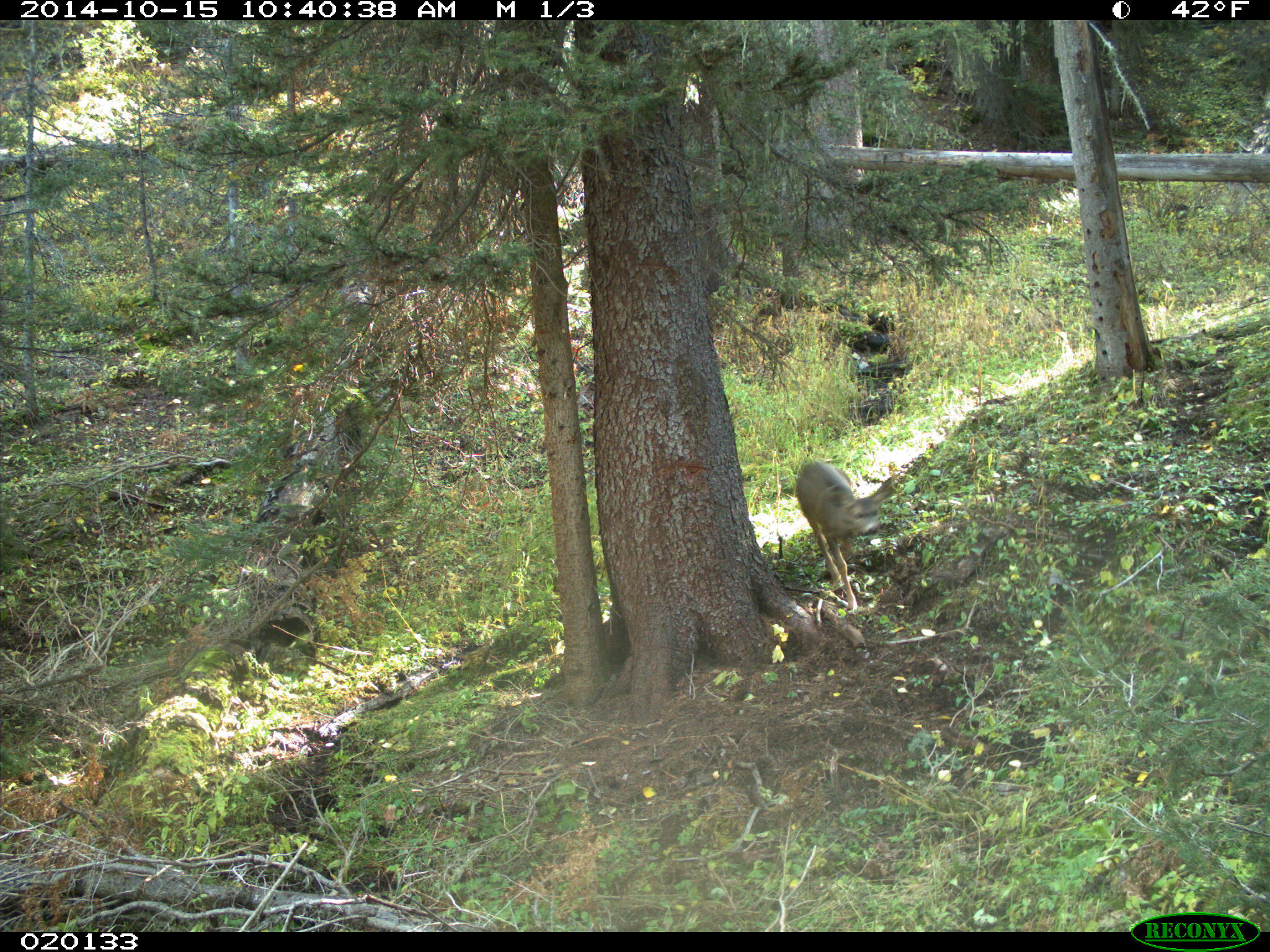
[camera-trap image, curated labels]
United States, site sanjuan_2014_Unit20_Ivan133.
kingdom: Animalia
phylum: Chordata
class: Mammalia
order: Artiodactyla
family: Cervidae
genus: Odocoileus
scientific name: Odocoileus hemionus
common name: mule deer